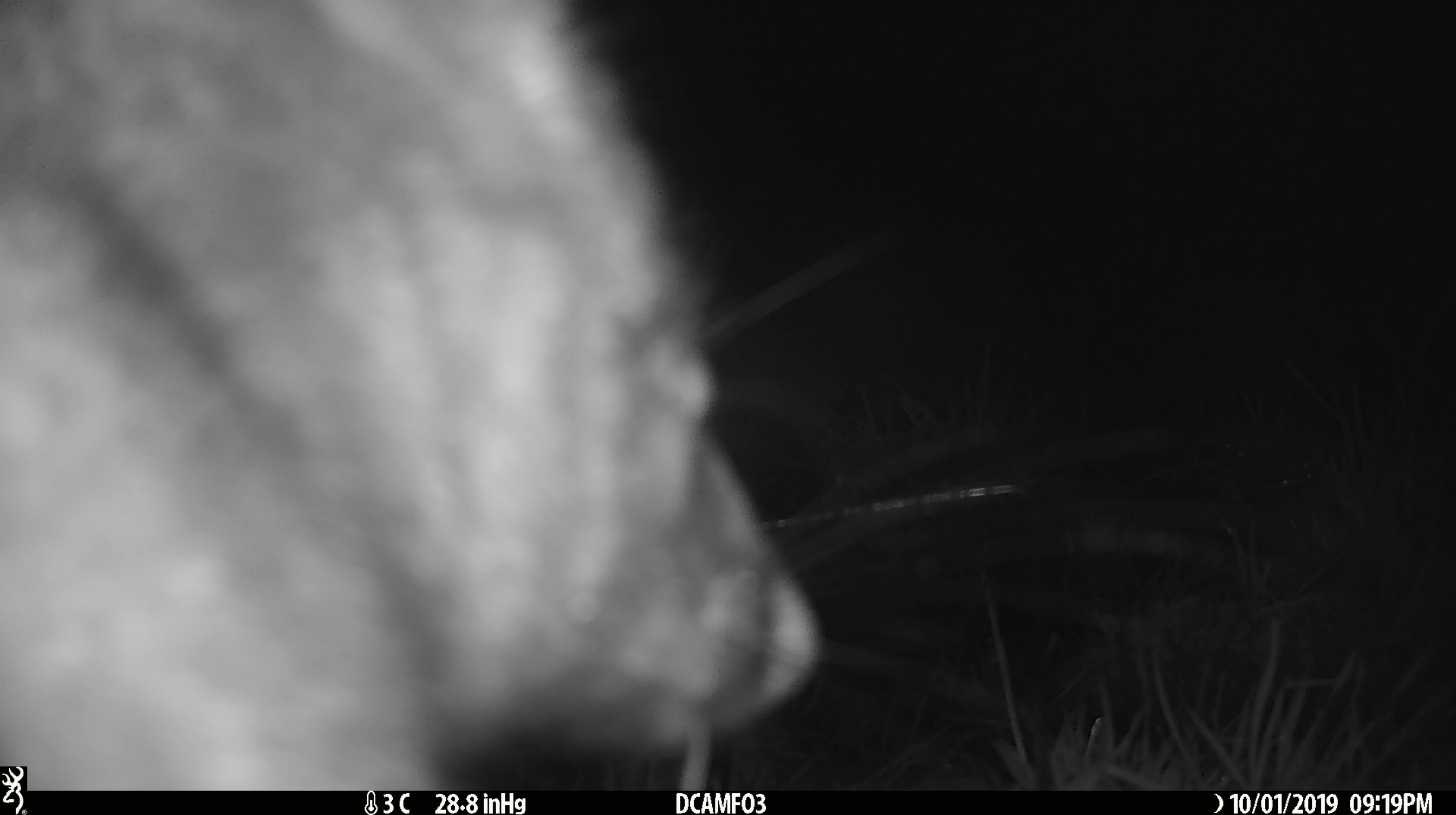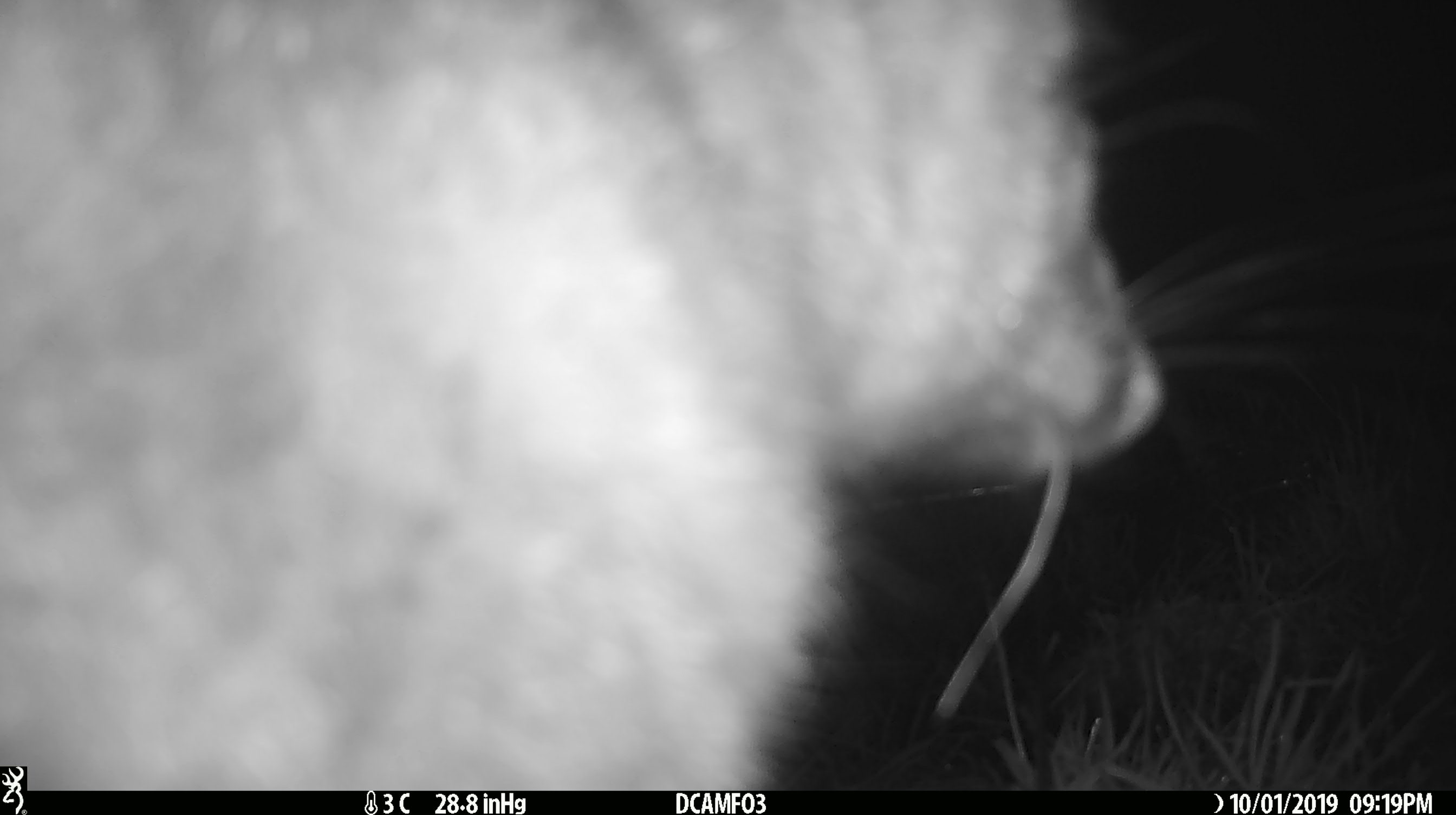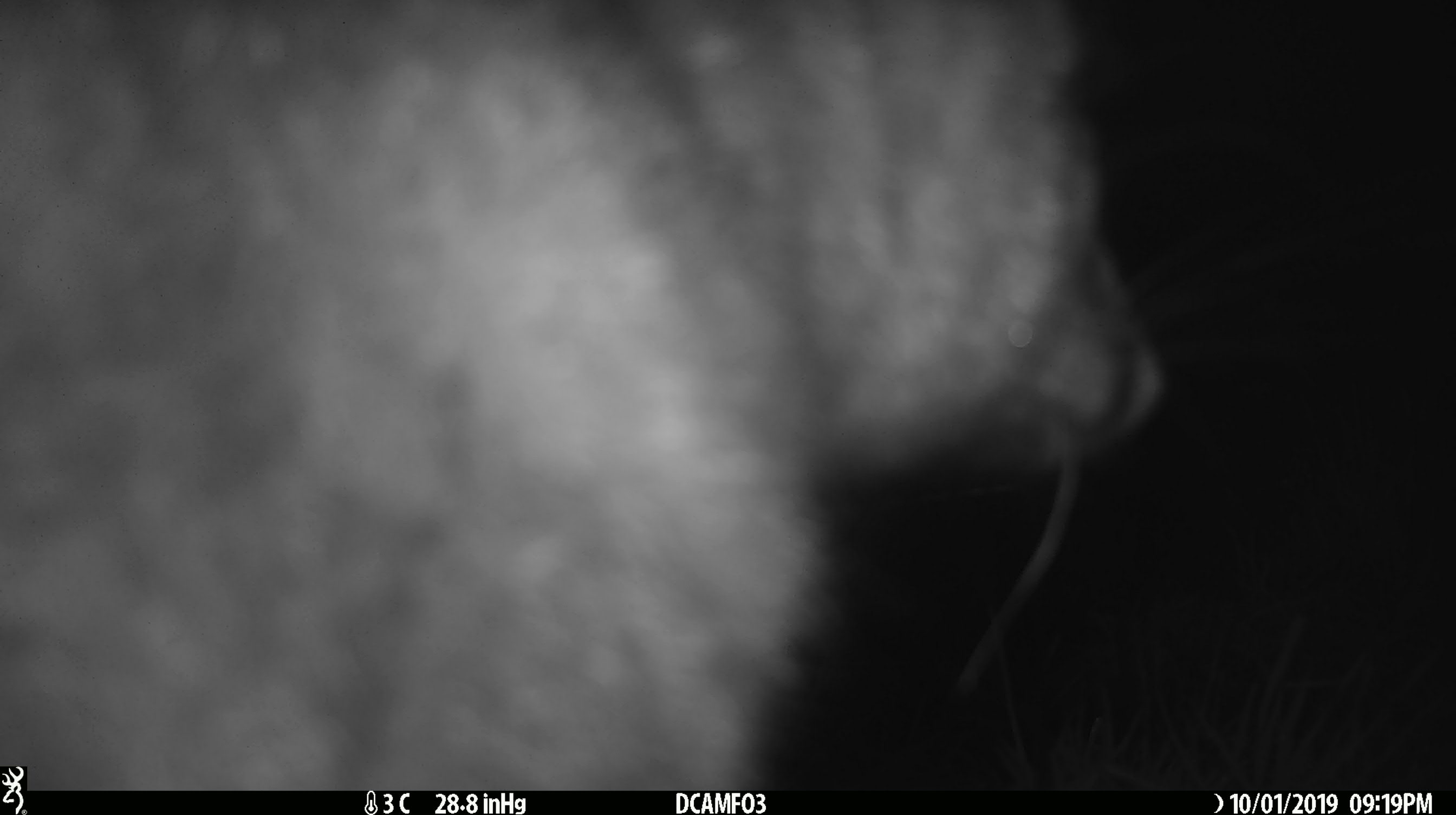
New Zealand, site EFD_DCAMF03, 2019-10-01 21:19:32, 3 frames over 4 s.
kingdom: Animalia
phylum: Chordata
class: Mammalia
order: Diprotodontia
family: Phalangeridae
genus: Trichosurus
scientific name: Trichosurus vulpecula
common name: common brushtail possum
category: possum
Possum (common brushtail possum) (Trichosurus vulpecula).